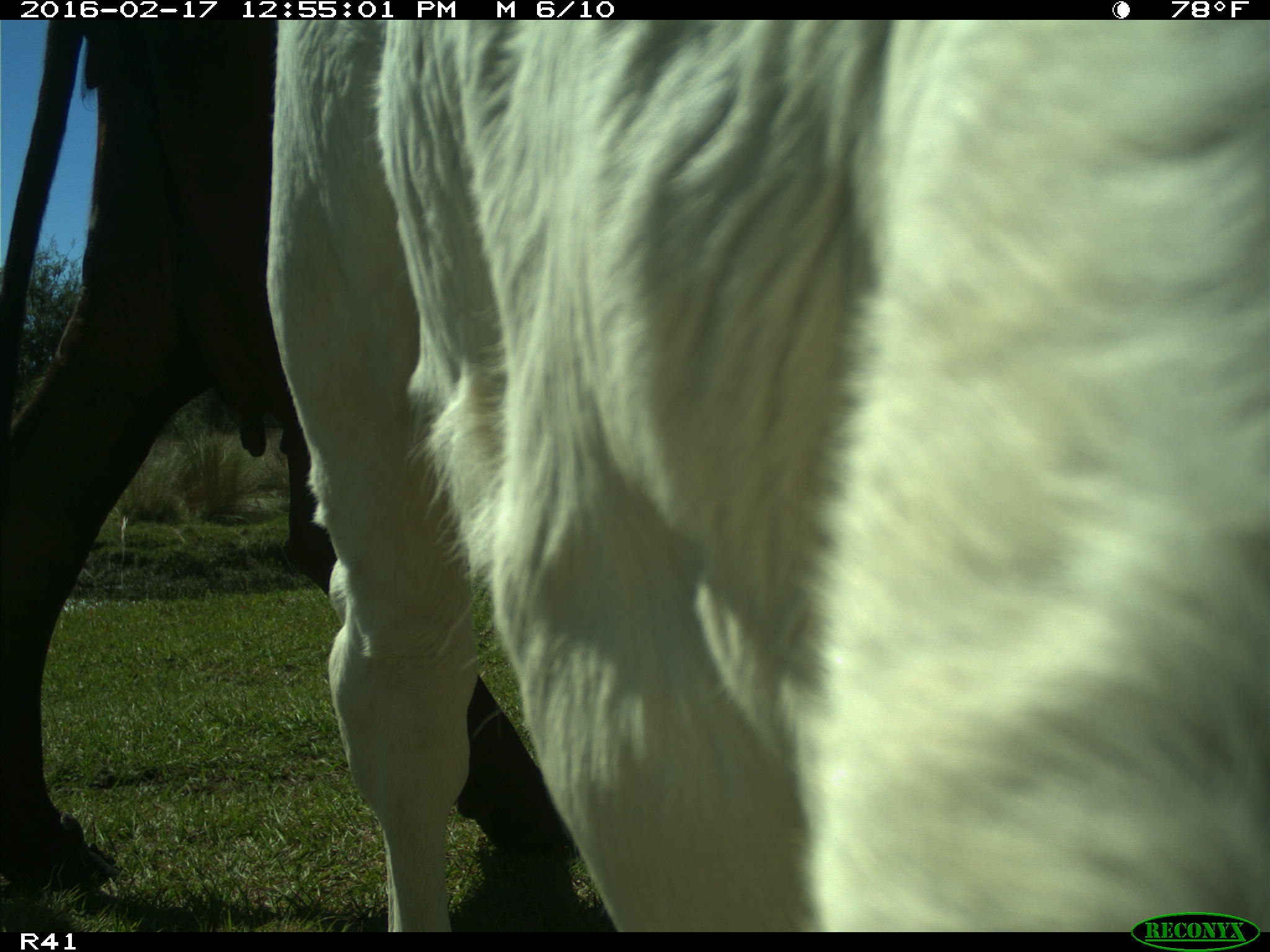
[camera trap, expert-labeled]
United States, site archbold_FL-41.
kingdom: Animalia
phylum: Chordata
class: Mammalia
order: Artiodactyla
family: Bovidae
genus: Bos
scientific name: Bos taurus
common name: domestic cow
Bos taurus (domestic cow).